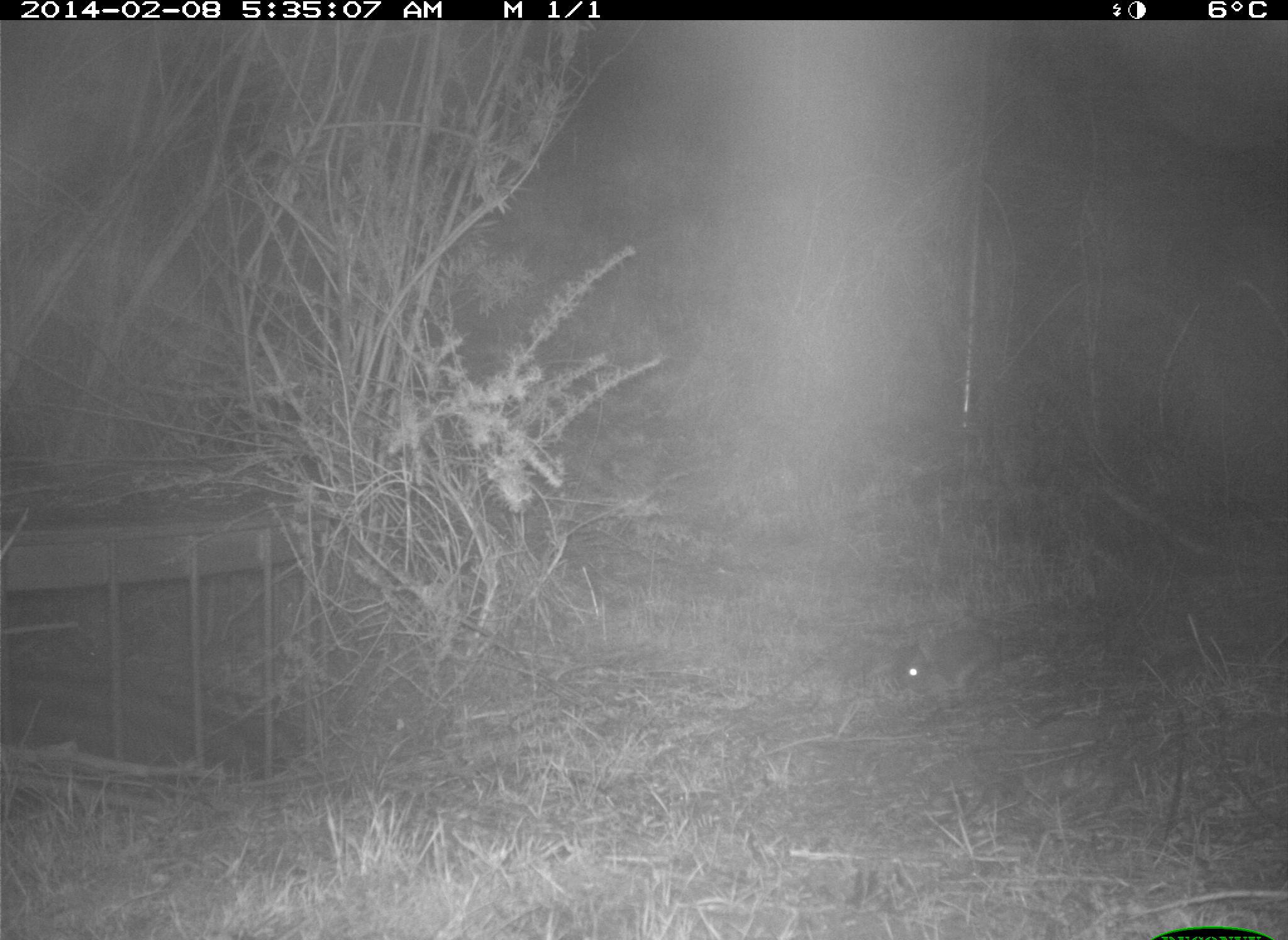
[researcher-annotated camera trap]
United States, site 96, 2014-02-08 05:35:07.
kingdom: Animalia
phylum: Chordata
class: Mammalia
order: Lagomorpha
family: Leporidae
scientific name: Leporidae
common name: rabbits and hares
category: rabbit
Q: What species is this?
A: Rabbit (rabbits and hares) (Leporidae).